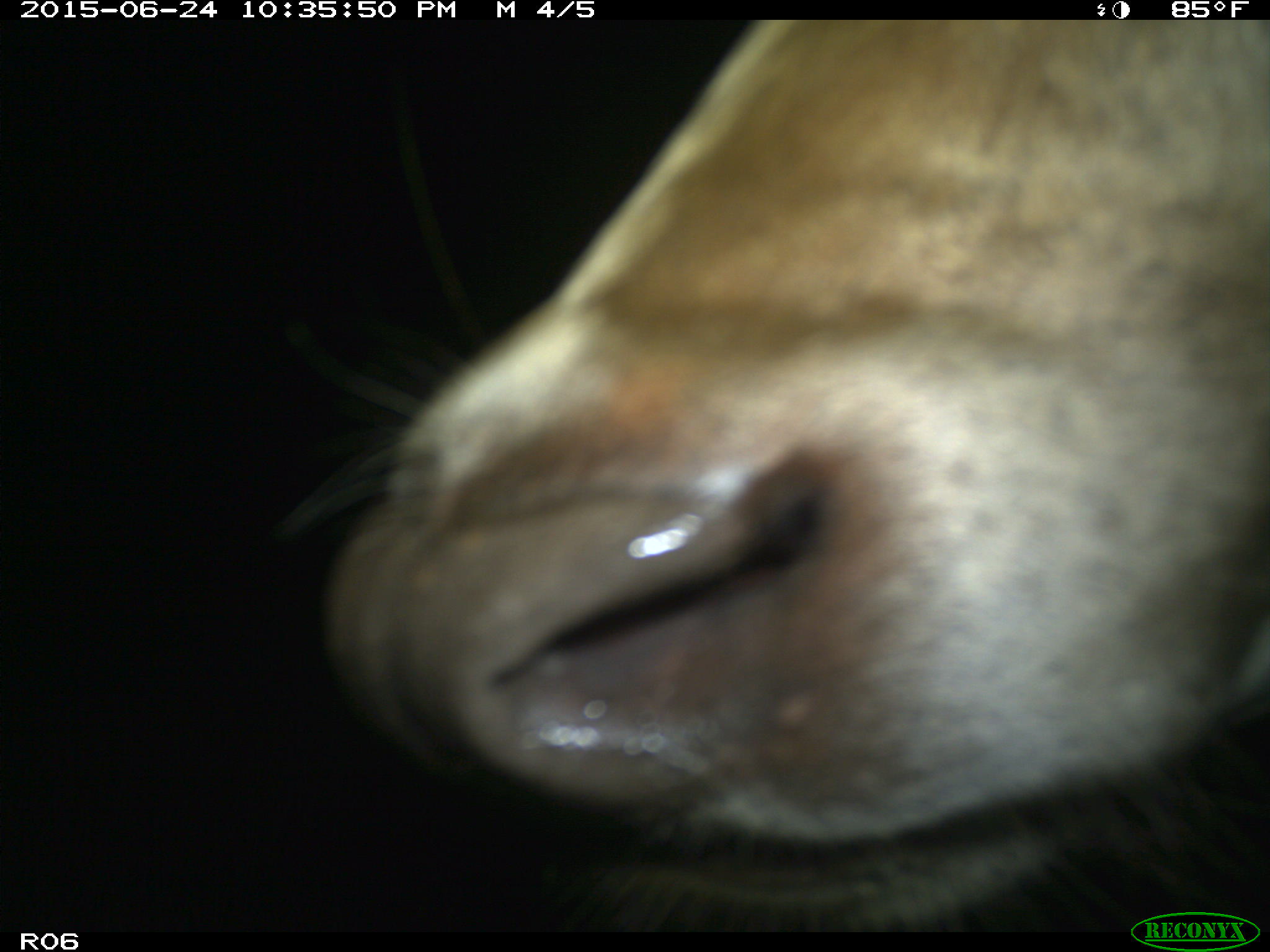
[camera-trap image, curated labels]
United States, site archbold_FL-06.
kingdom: Animalia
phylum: Chordata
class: Mammalia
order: Artiodactyla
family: Bovidae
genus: Bos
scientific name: Bos taurus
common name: domestic cow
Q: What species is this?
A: Bos taurus (domestic cow).